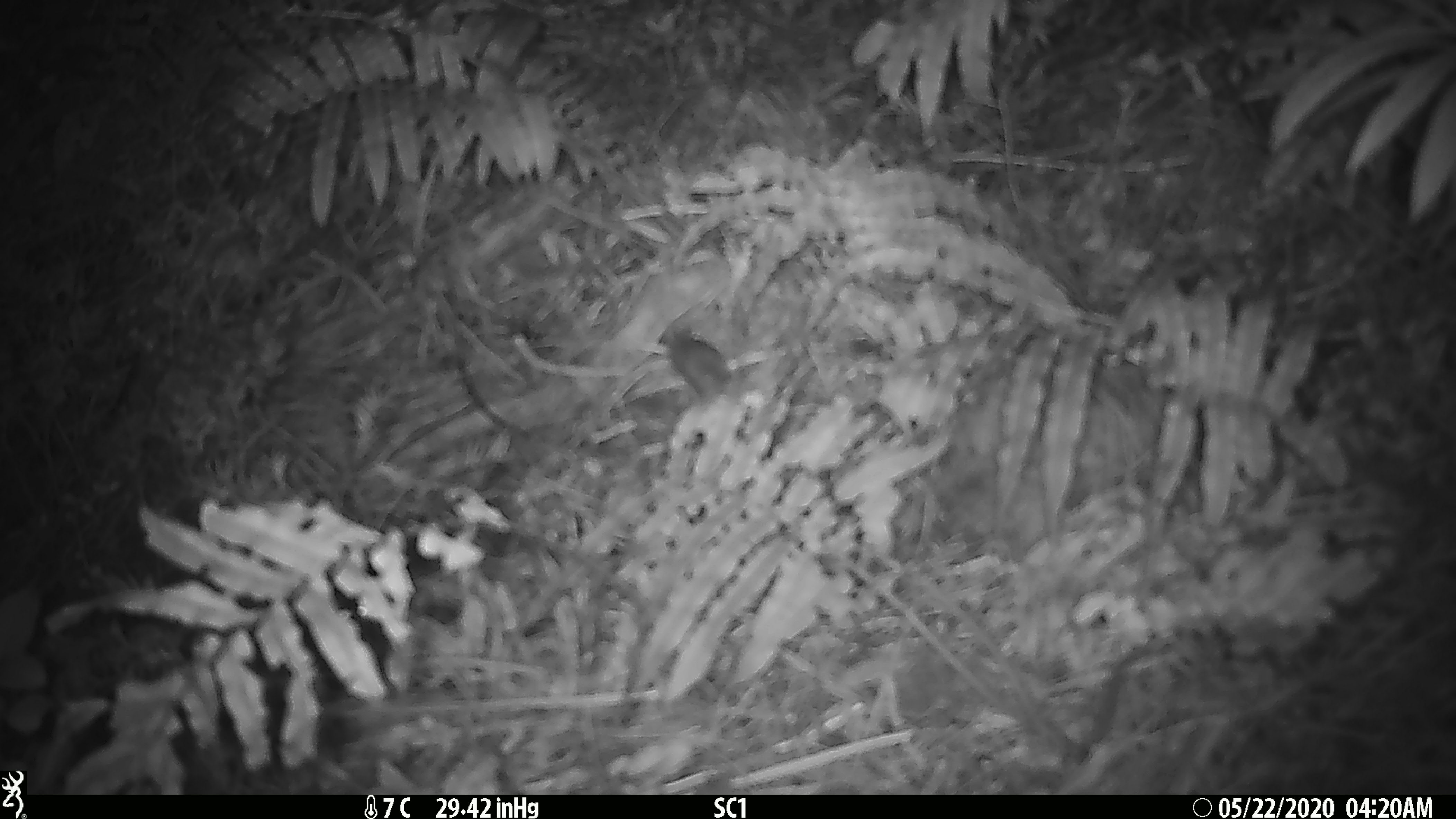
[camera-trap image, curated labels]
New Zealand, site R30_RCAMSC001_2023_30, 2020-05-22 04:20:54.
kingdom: Animalia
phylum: Chordata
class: Mammalia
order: Rodentia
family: Muridae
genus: Mus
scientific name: Mus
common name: mouse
Mouse (Mus).